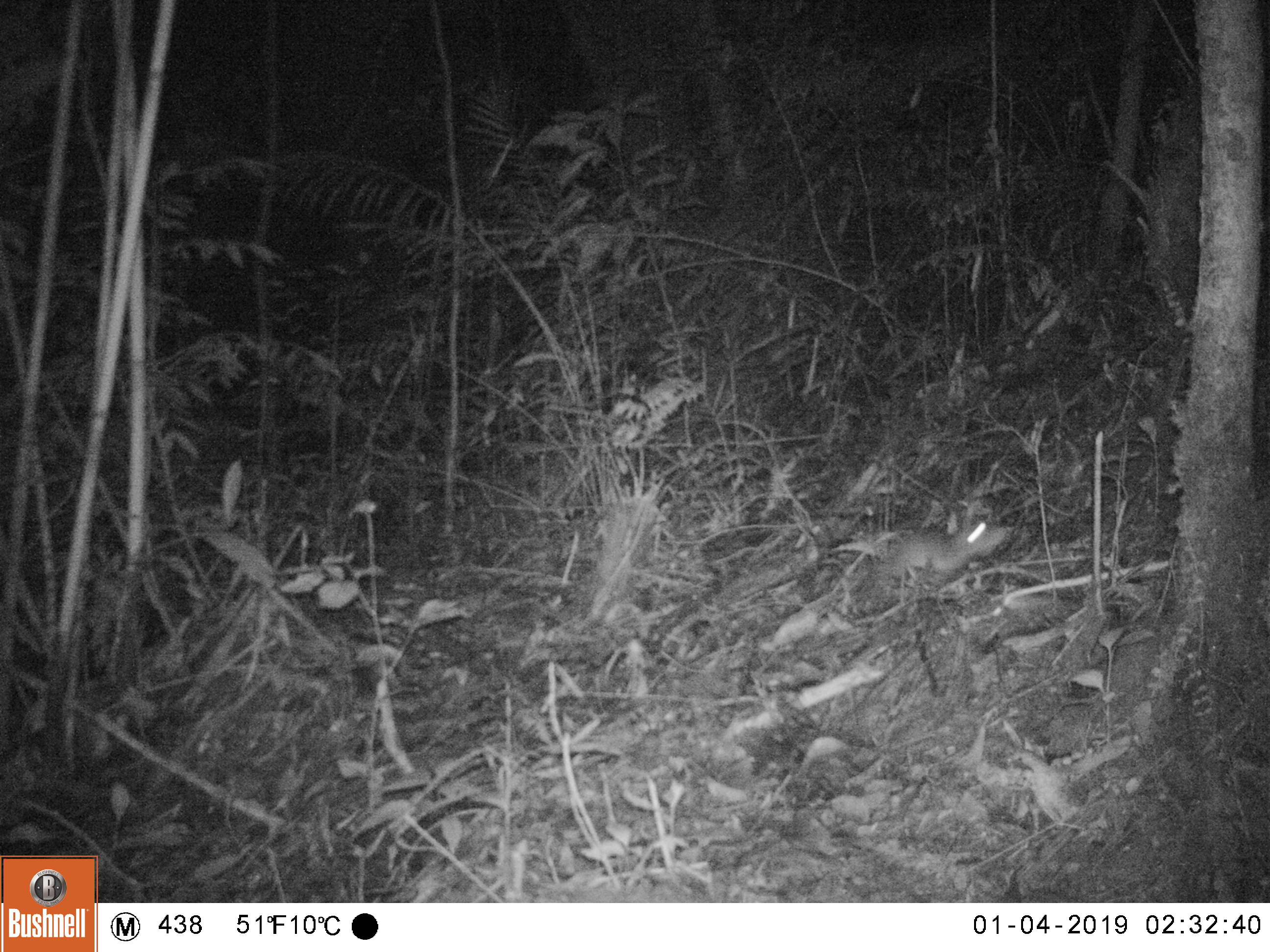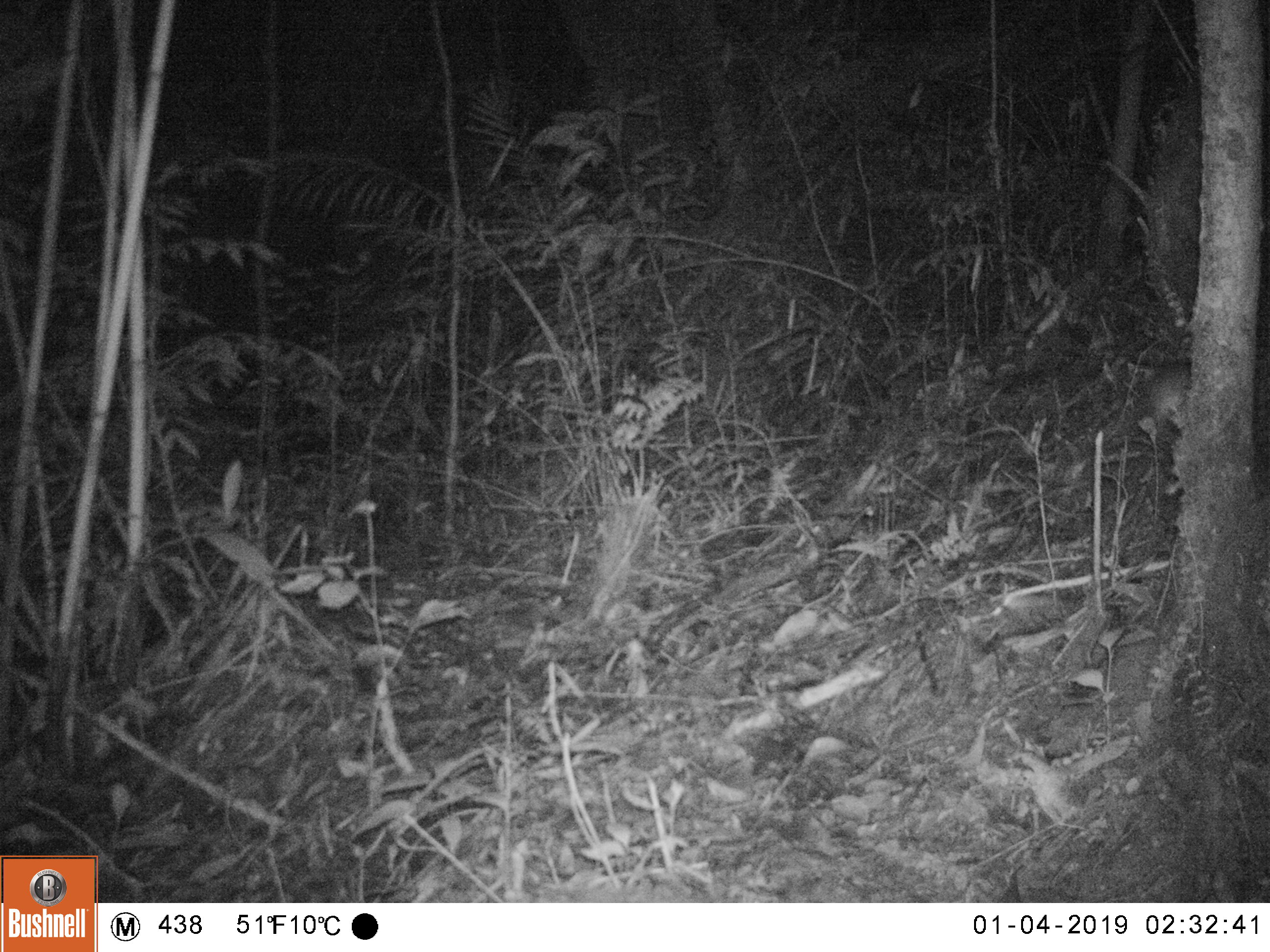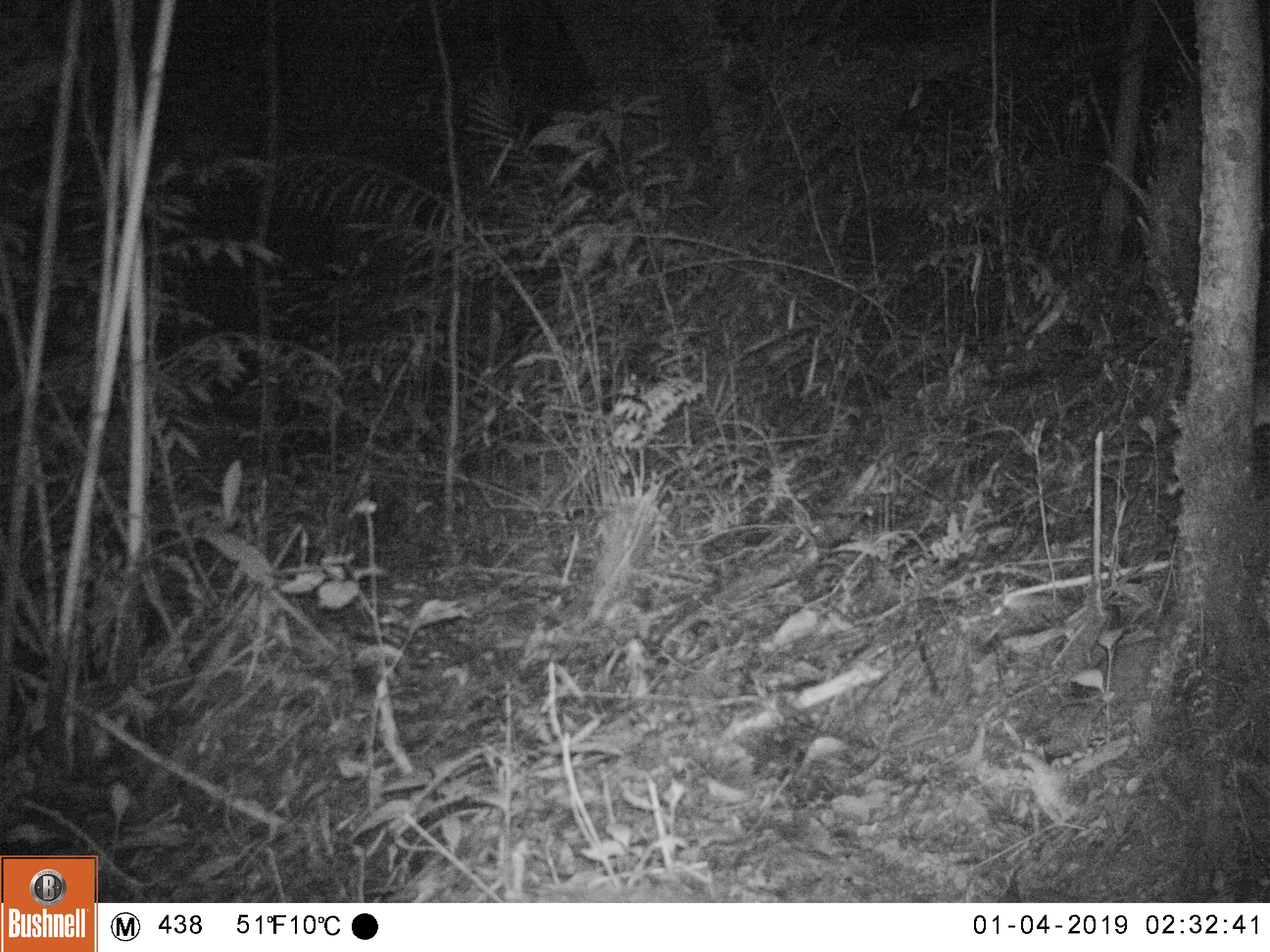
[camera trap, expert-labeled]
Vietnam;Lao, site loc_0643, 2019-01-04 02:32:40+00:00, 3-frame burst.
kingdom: Animalia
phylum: Chordata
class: Mammalia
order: Rodentia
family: Muridae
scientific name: Muridae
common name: old-world mice and rats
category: unidentified murid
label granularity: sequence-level